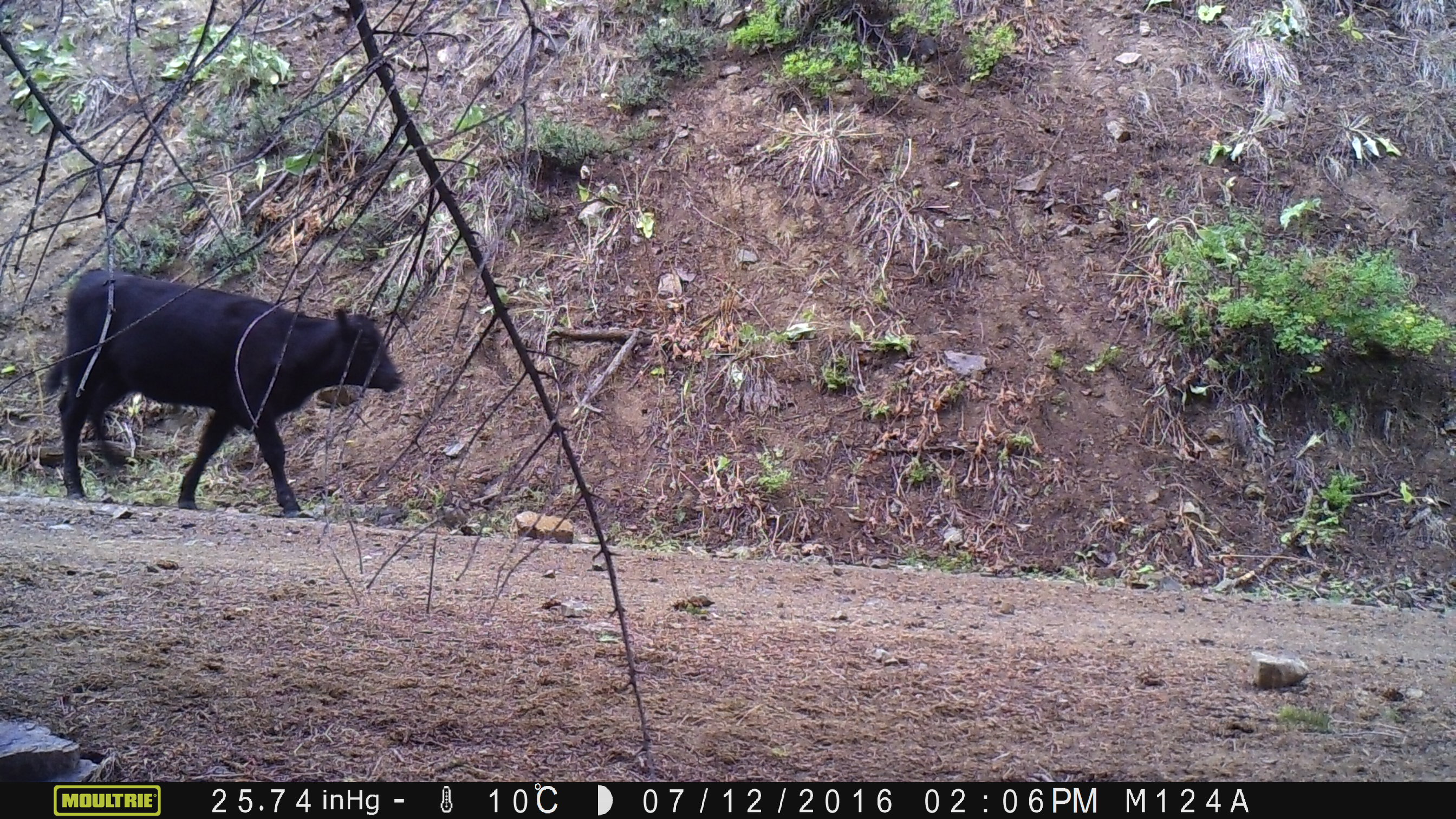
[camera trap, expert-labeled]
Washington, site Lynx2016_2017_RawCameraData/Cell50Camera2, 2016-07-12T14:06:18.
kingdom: Animalia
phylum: Chordata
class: Mammalia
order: Artiodactyla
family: Bovidae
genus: Bos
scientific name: Bos taurus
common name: domestic cattle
Domestic cattle (Bos taurus). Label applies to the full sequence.